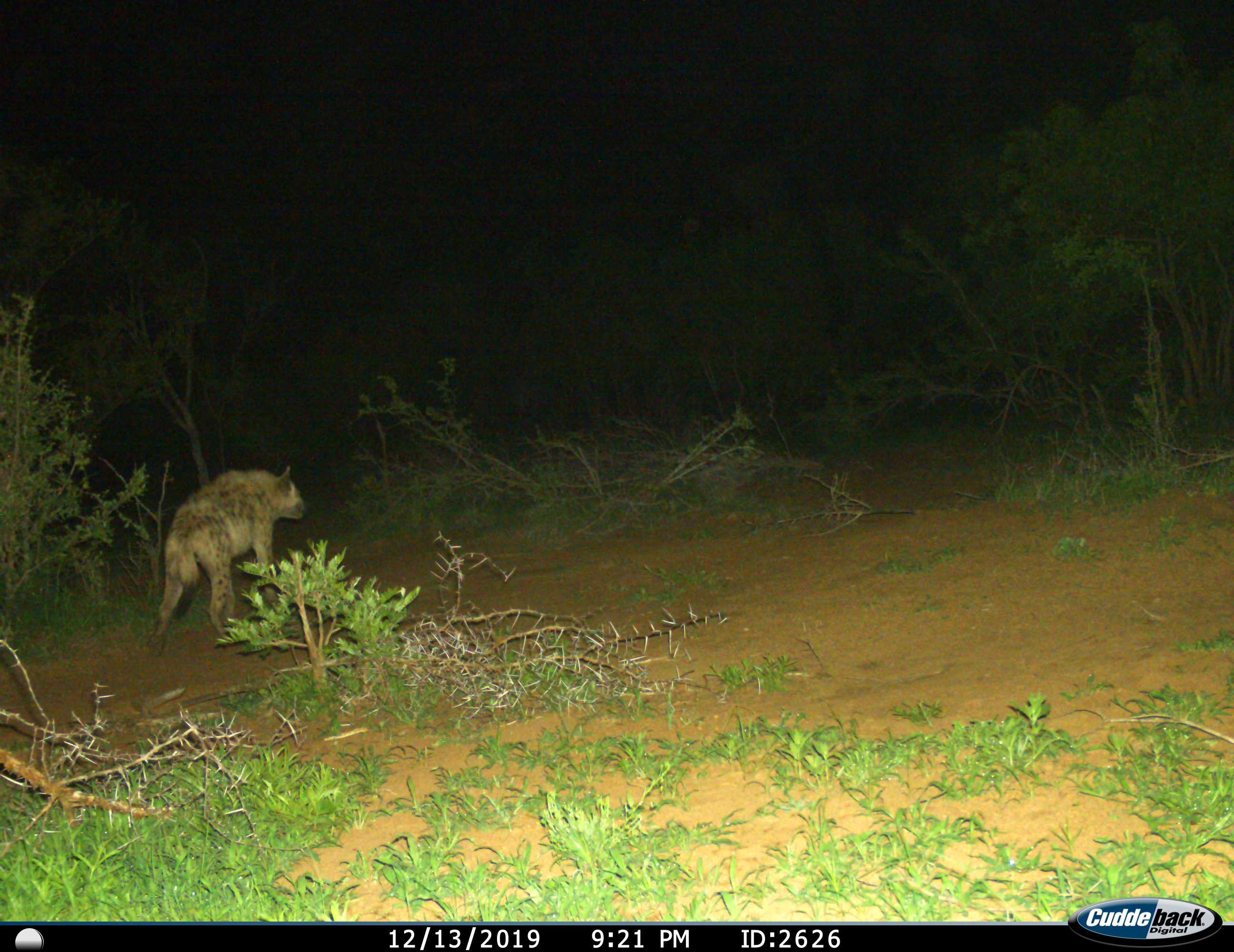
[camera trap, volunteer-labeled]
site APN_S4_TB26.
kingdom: Animalia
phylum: Chordata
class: Mammalia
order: Carnivora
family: Hyaenidae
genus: Crocuta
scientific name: Crocuta crocuta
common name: spotted hyena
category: hyenaspotted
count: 1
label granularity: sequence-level